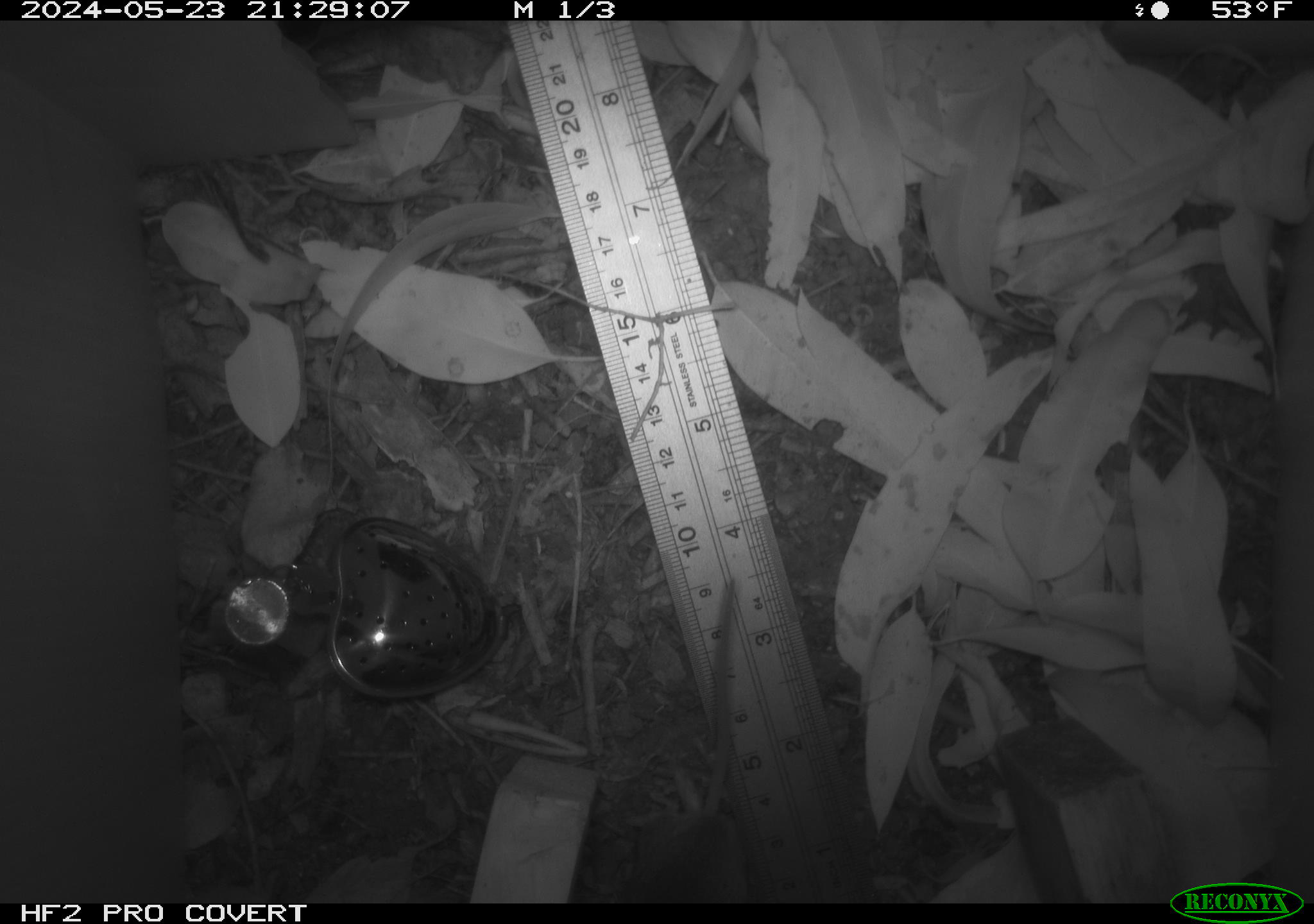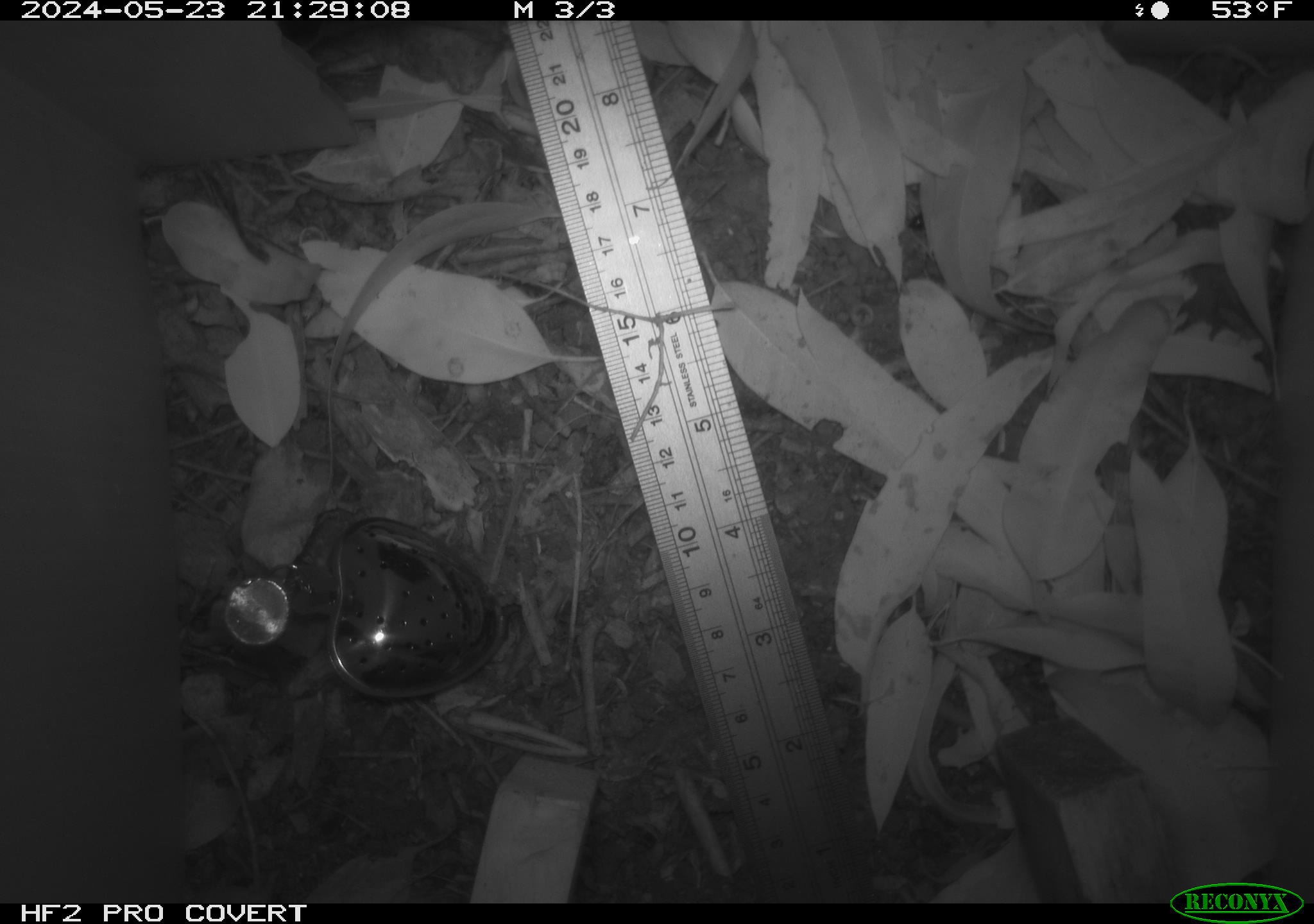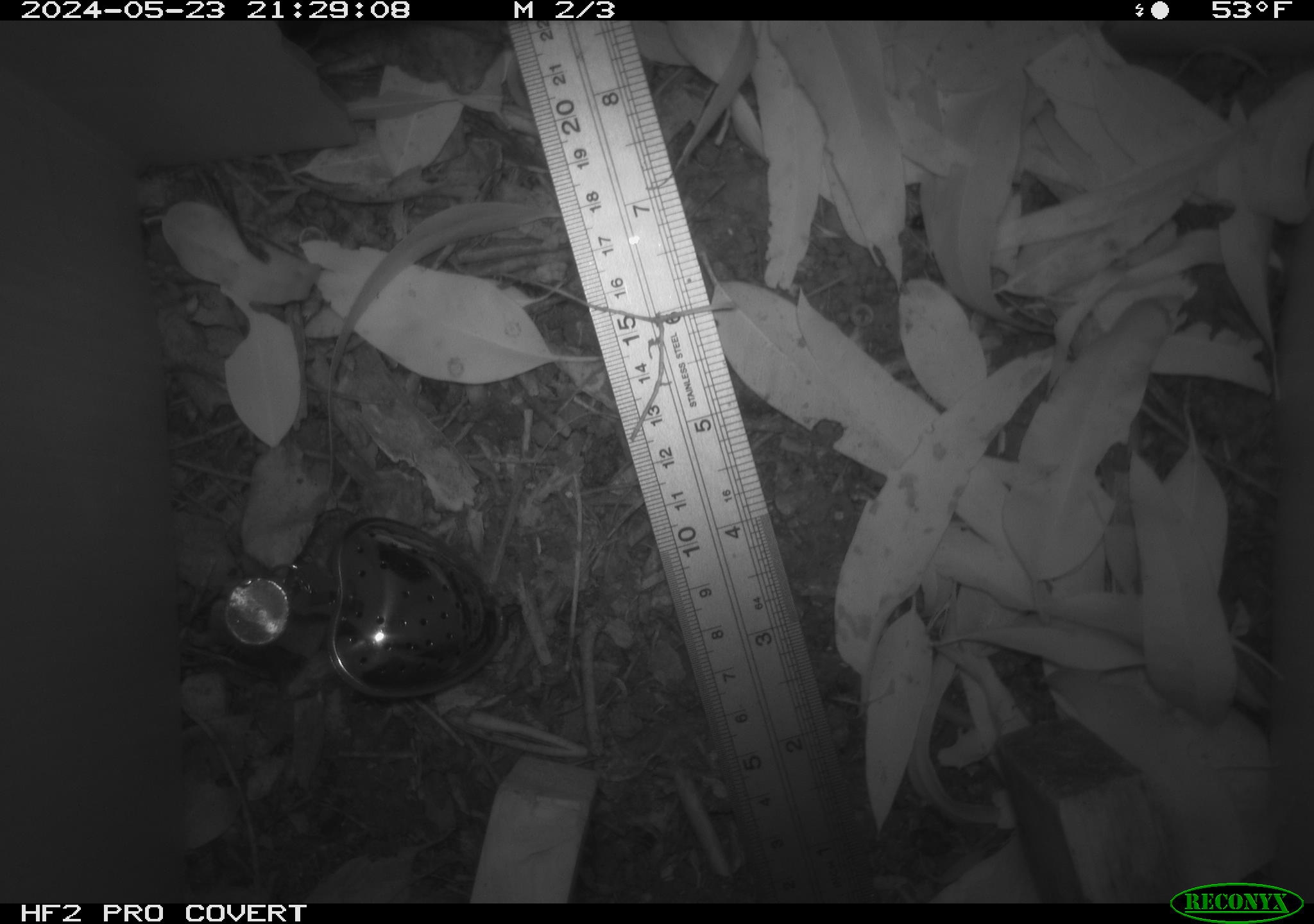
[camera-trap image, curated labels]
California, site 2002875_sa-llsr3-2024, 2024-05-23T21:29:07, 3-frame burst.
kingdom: Animalia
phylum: Chordata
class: Mammalia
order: Rodentia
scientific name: Rodentia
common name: mouse species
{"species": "mouse species (Rodentia)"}